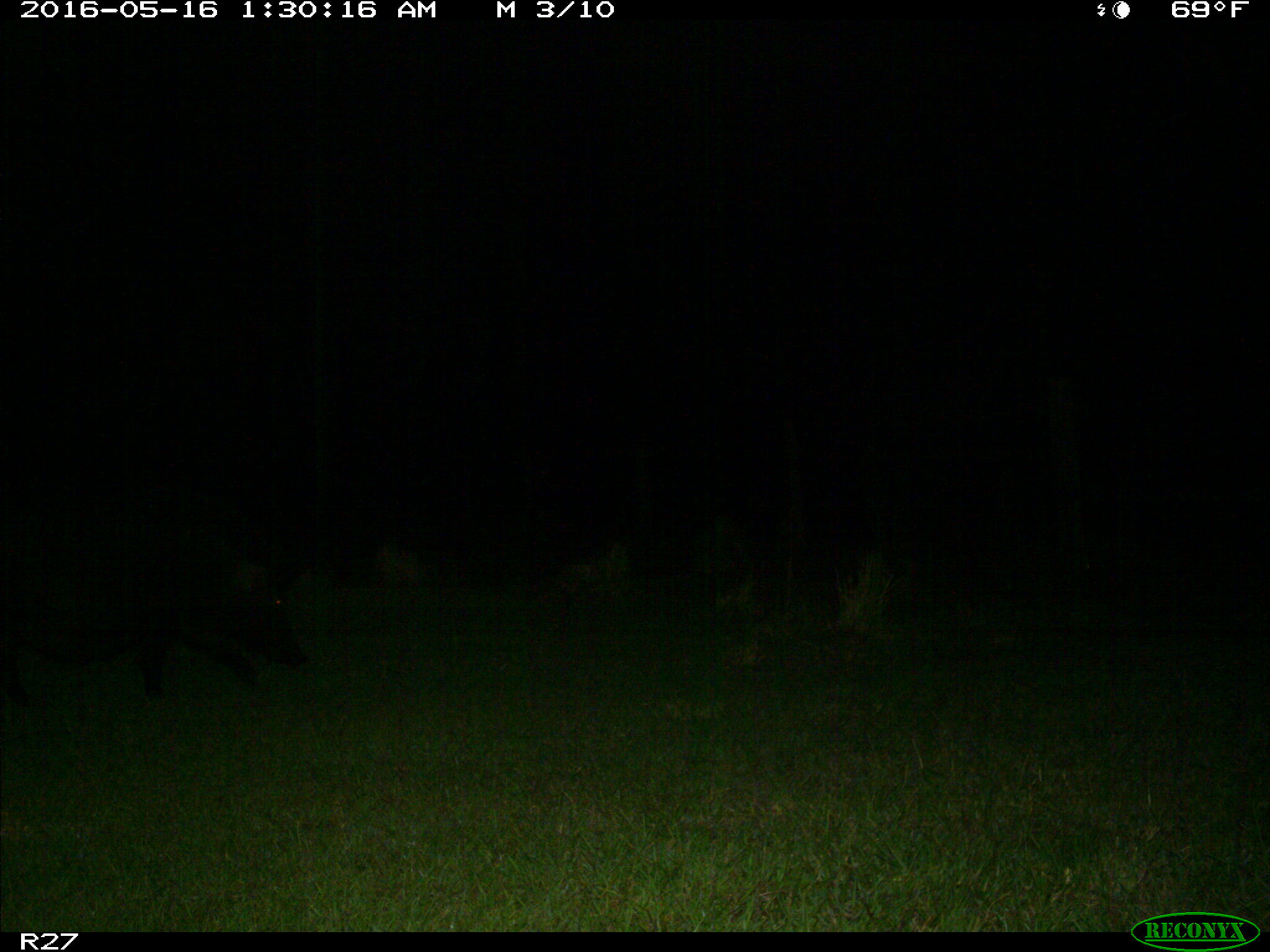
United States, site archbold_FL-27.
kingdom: Animalia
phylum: Chordata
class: Mammalia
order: Artiodactyla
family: Suidae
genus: Sus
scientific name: Sus scrofa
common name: wild boar